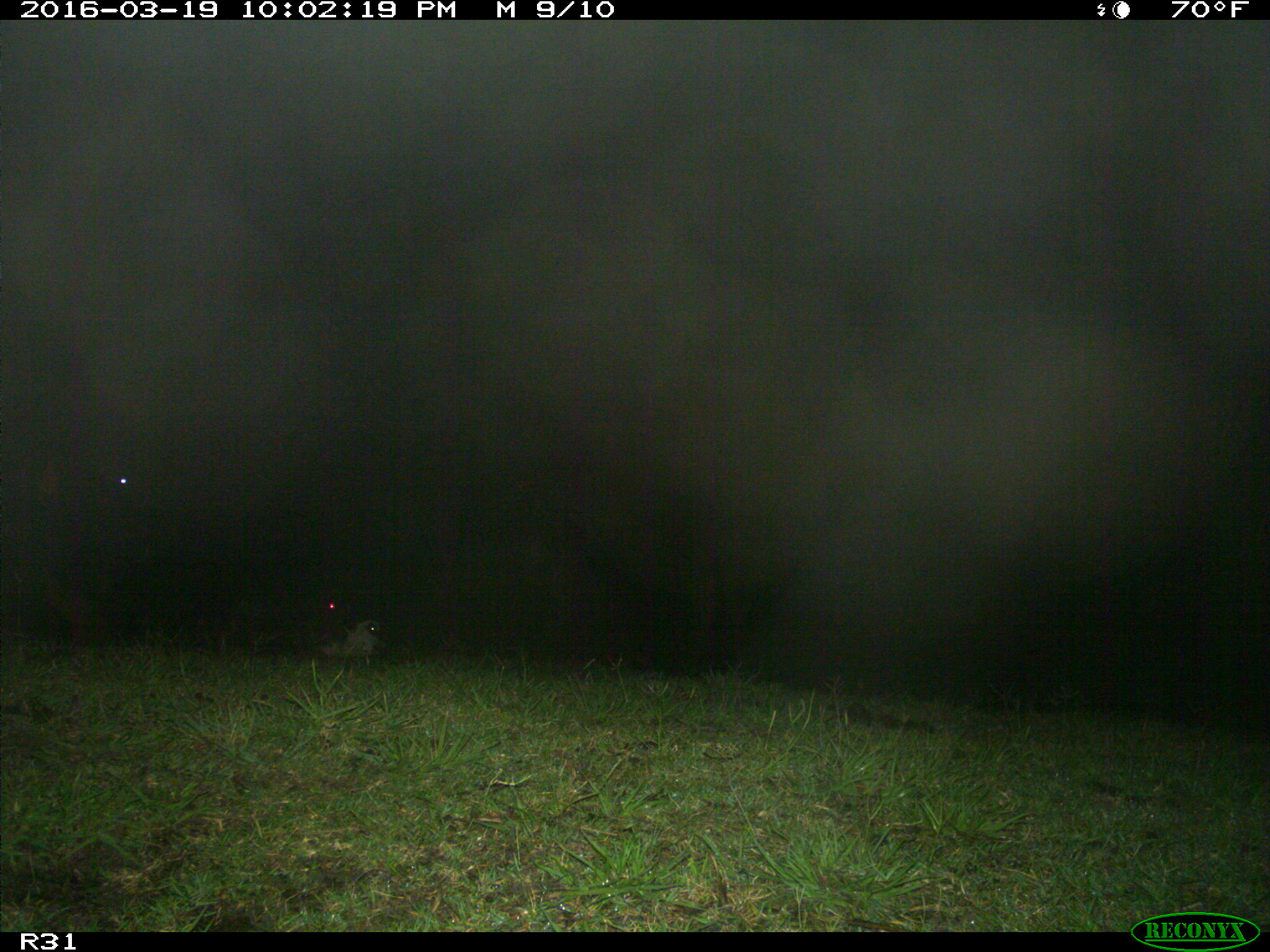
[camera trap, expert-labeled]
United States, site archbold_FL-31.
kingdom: Animalia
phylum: Chordata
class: Mammalia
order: Artiodactyla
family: Bovidae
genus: Bos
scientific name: Bos taurus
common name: domestic cow